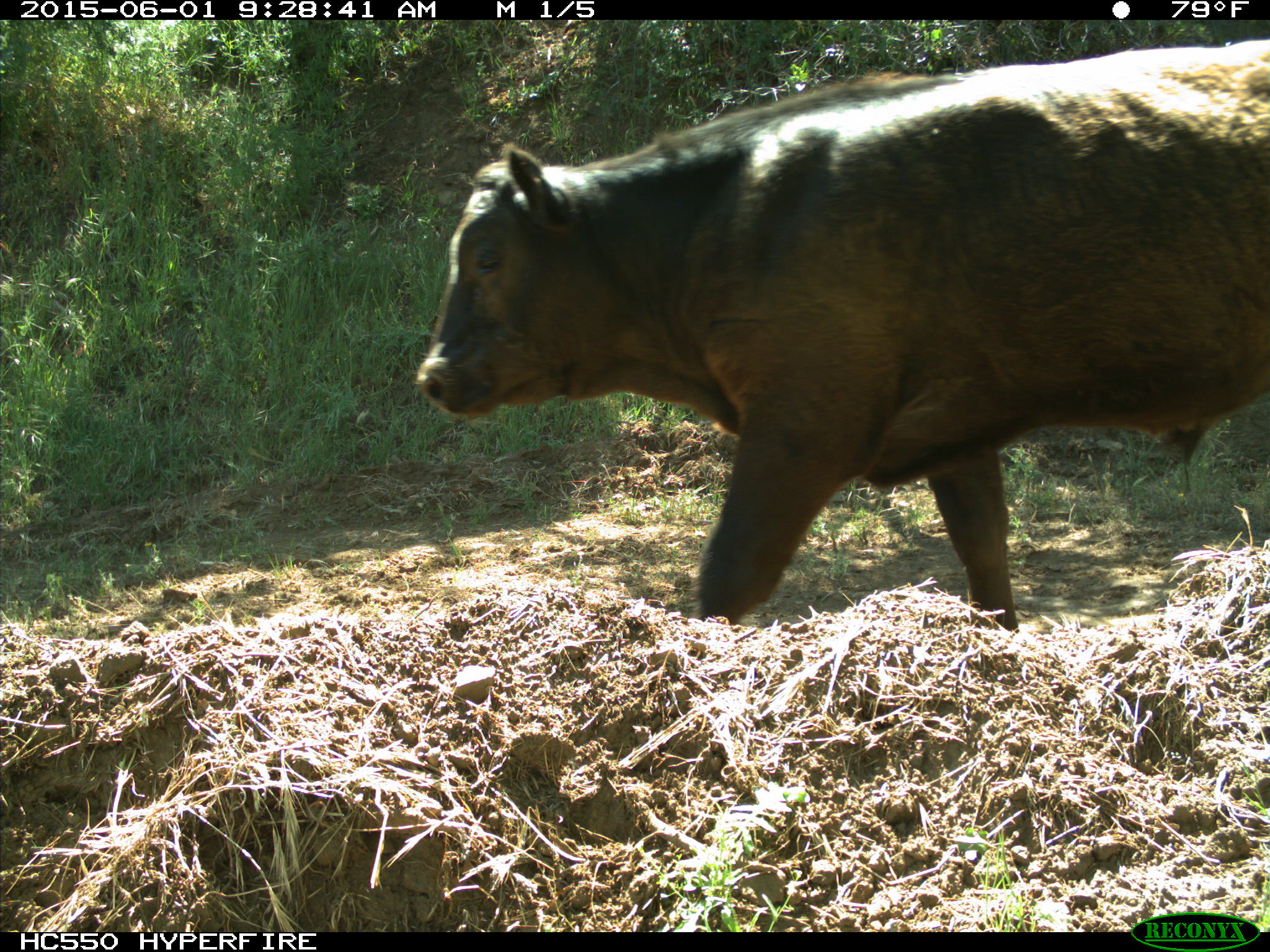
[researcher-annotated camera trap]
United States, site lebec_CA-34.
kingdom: Animalia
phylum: Chordata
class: Mammalia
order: Artiodactyla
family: Bovidae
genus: Bos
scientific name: Bos taurus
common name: domestic cow